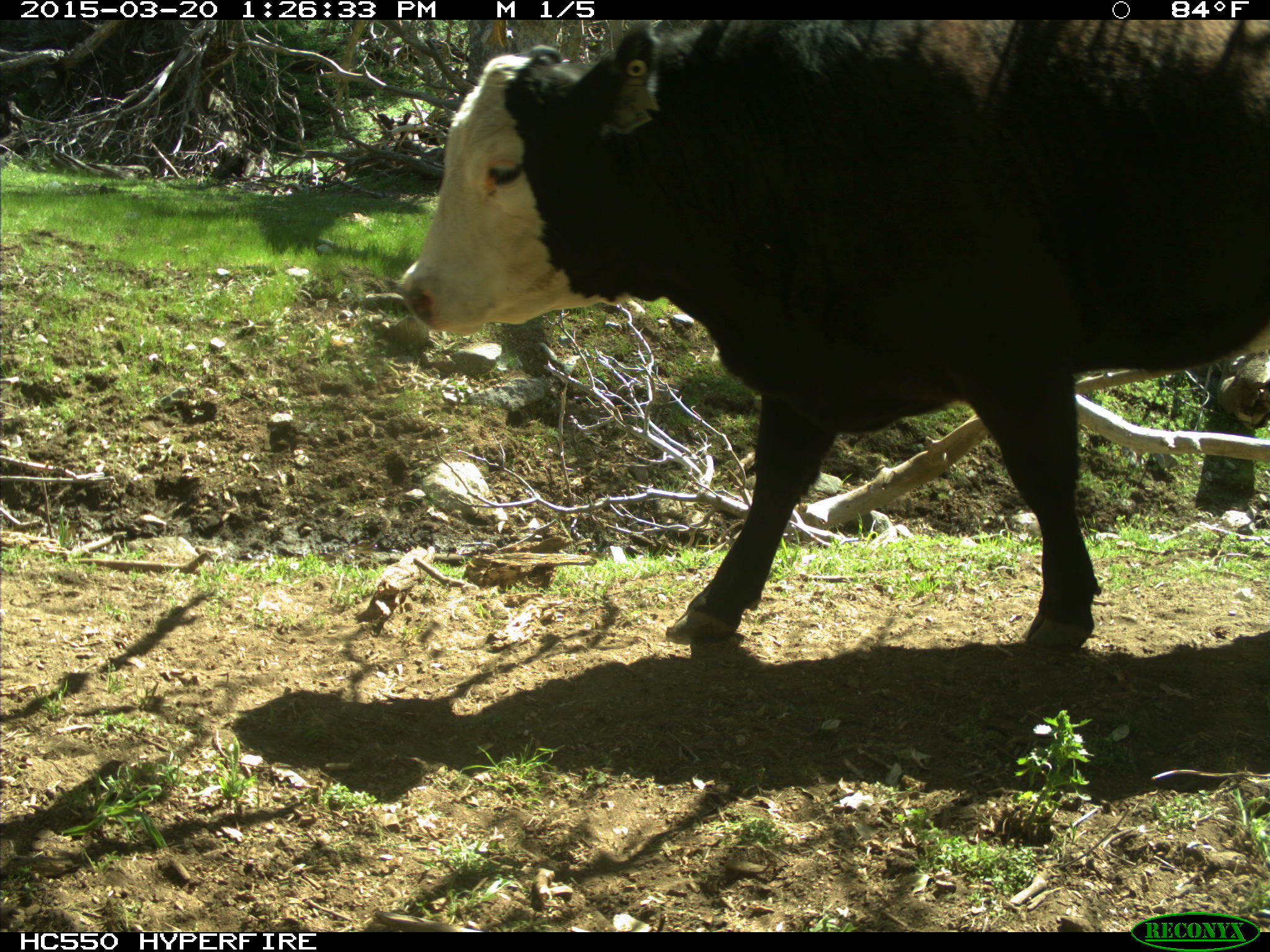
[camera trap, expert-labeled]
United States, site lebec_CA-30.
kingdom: Animalia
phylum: Chordata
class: Mammalia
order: Artiodactyla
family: Bovidae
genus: Bos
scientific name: Bos taurus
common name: domestic cow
Bos taurus (domestic cow).